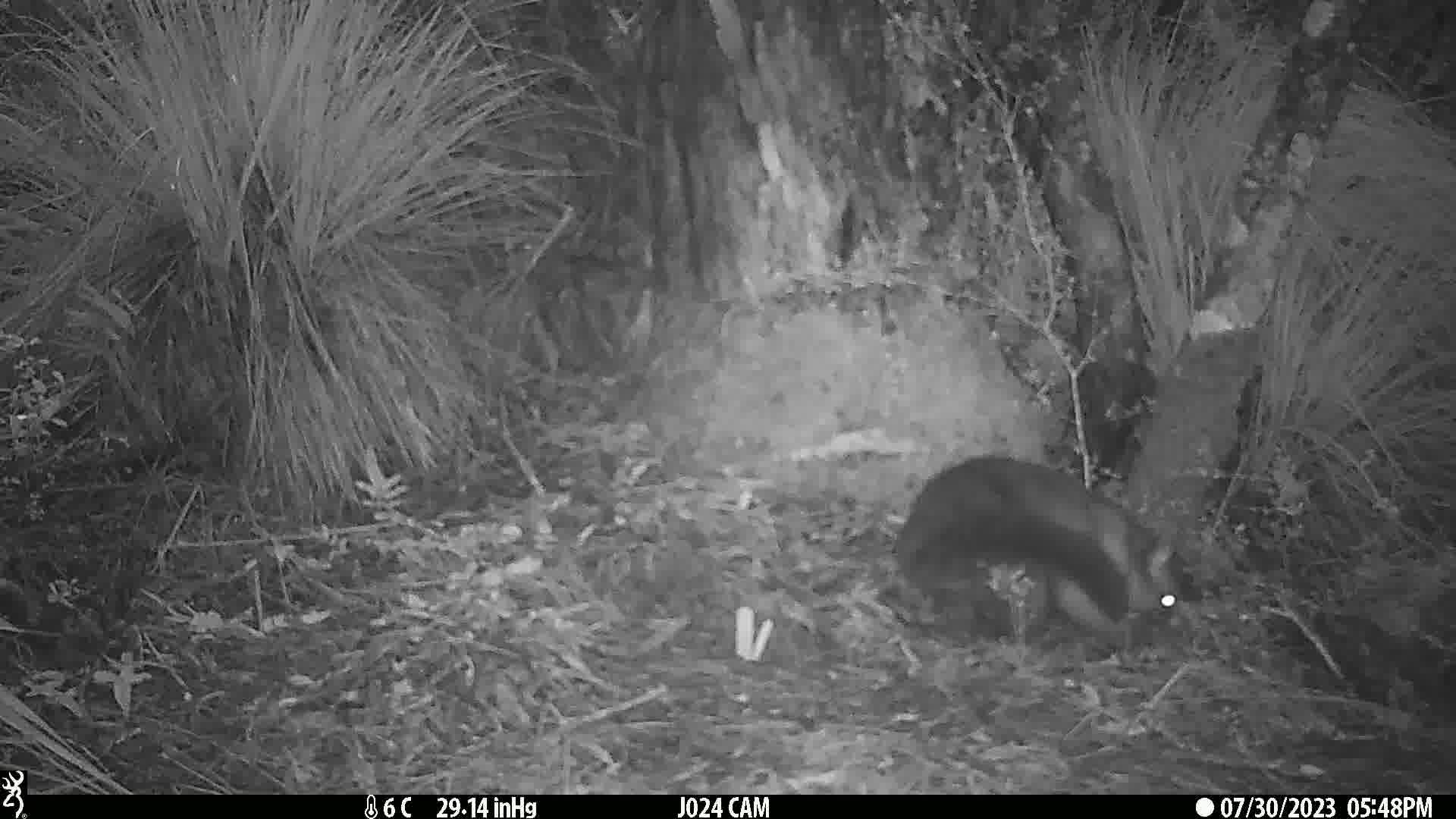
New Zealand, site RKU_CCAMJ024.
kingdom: Animalia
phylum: Chordata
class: Mammalia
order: Diprotodontia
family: Phalangeridae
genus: Trichosurus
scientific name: Trichosurus vulpecula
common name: common brushtail possum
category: possum